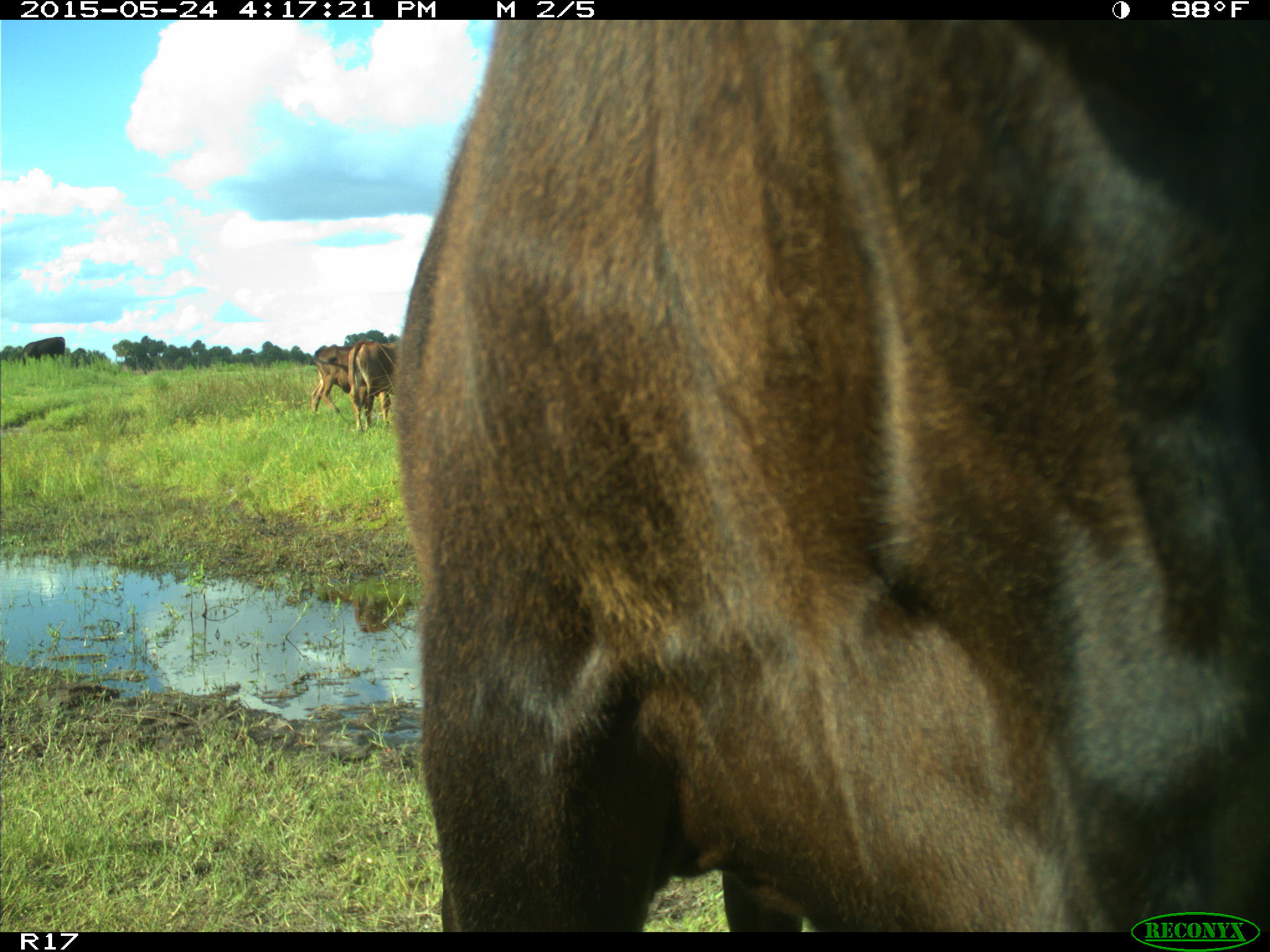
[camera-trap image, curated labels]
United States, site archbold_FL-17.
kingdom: Animalia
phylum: Chordata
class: Mammalia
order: Artiodactyla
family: Bovidae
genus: Bos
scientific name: Bos taurus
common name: domestic cow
Bos taurus (domestic cow).